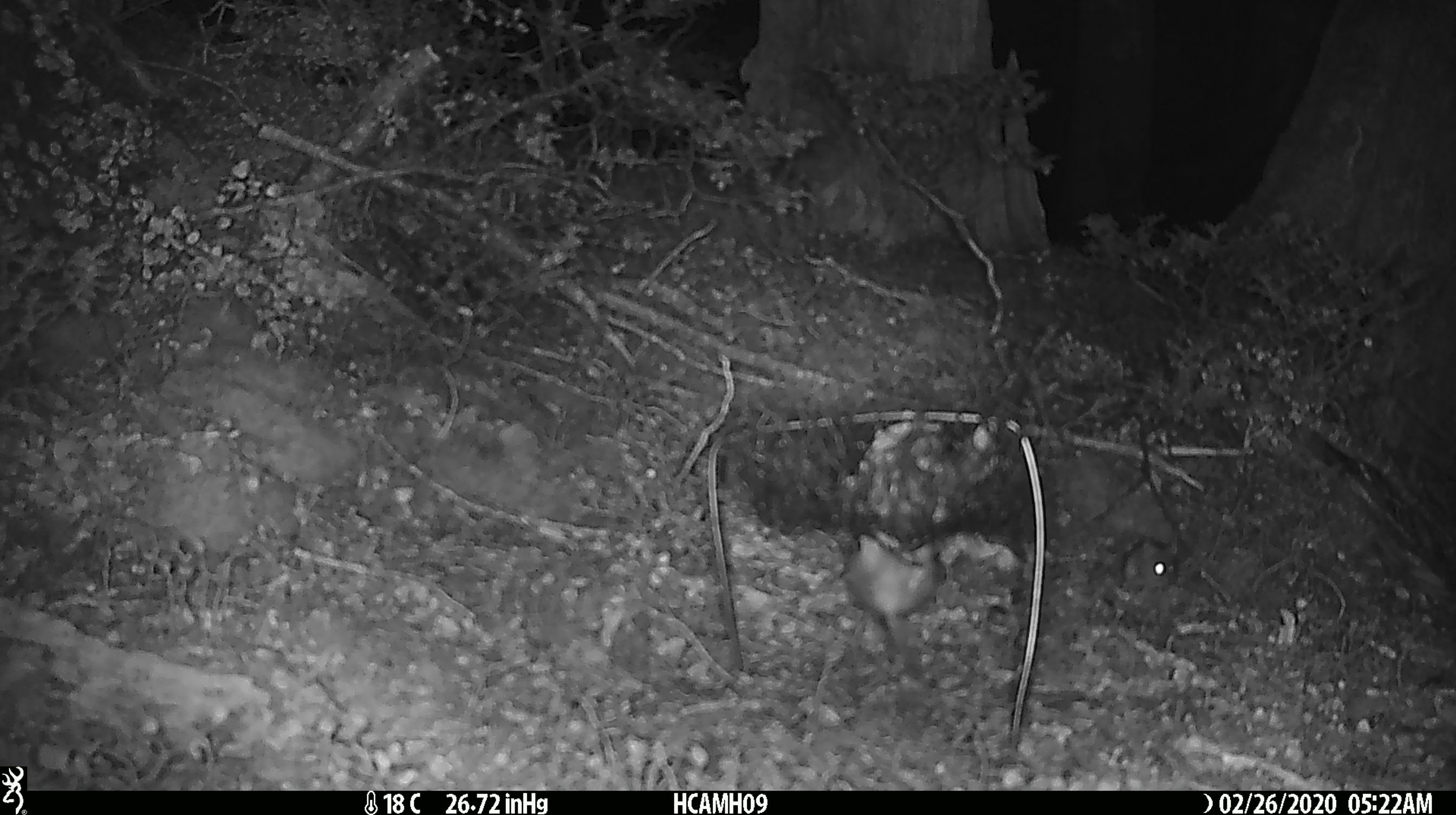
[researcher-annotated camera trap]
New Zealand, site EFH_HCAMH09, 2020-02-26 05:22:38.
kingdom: Animalia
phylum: Chordata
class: Mammalia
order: Rodentia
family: Muridae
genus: Mus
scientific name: Mus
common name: mouse